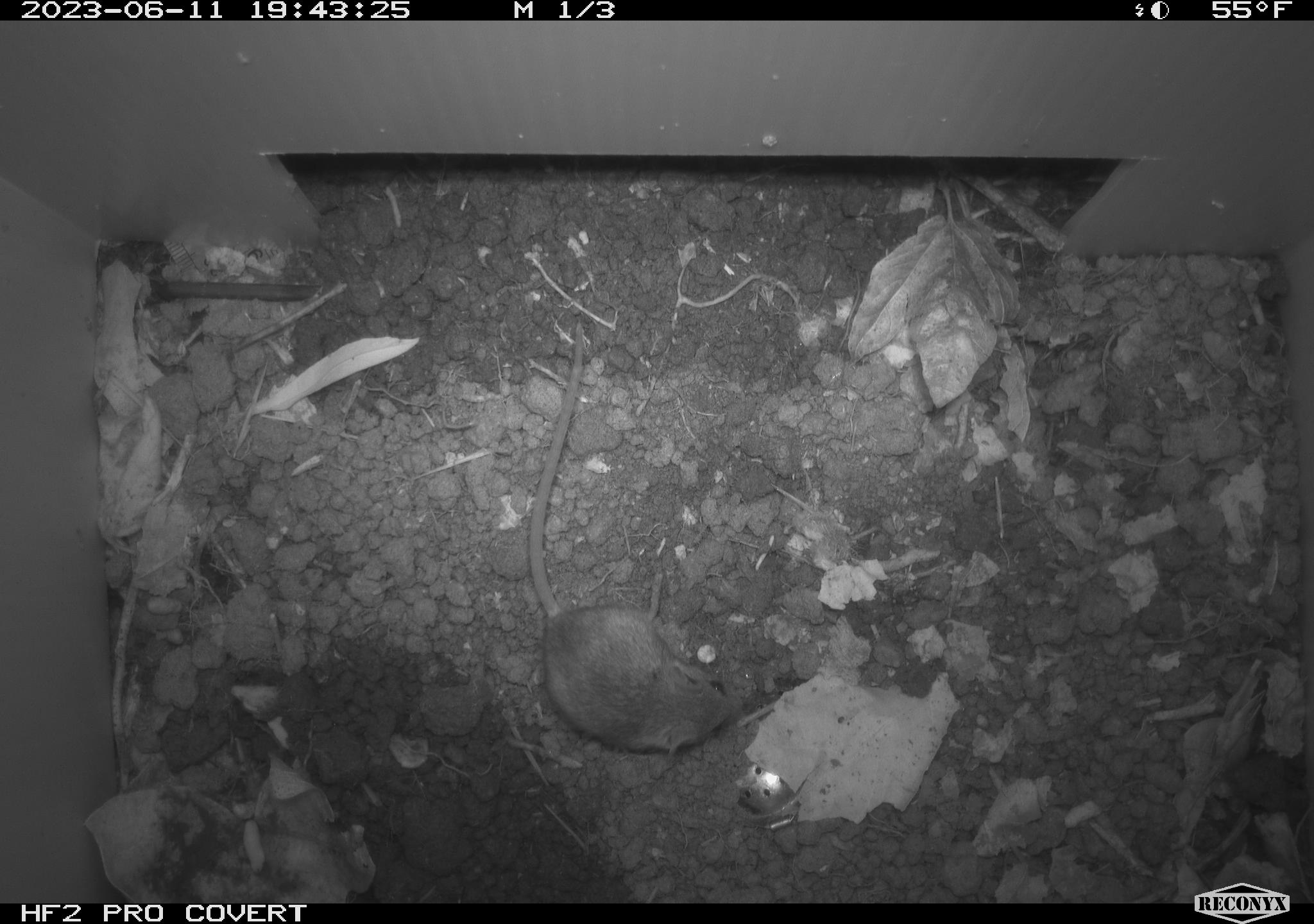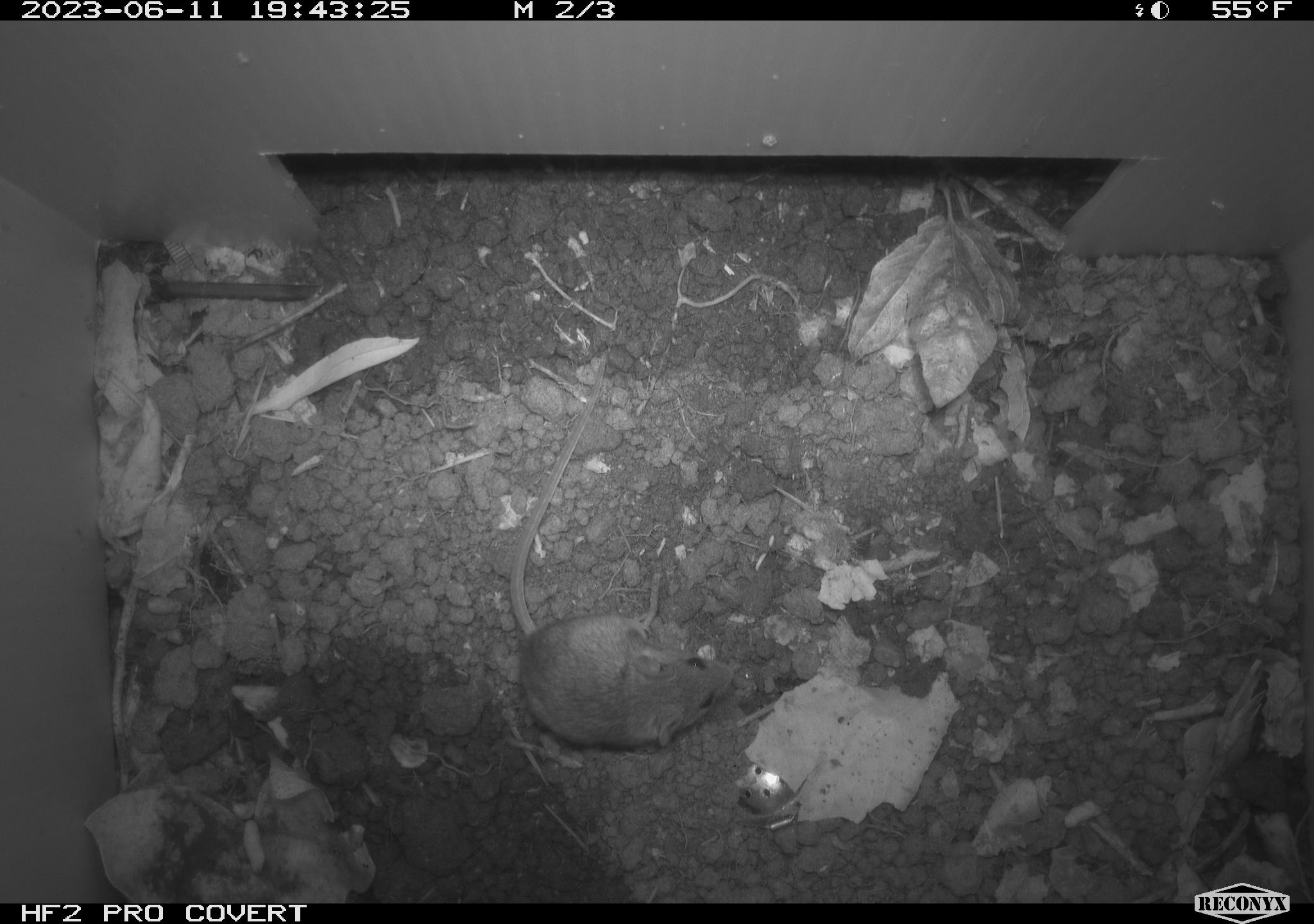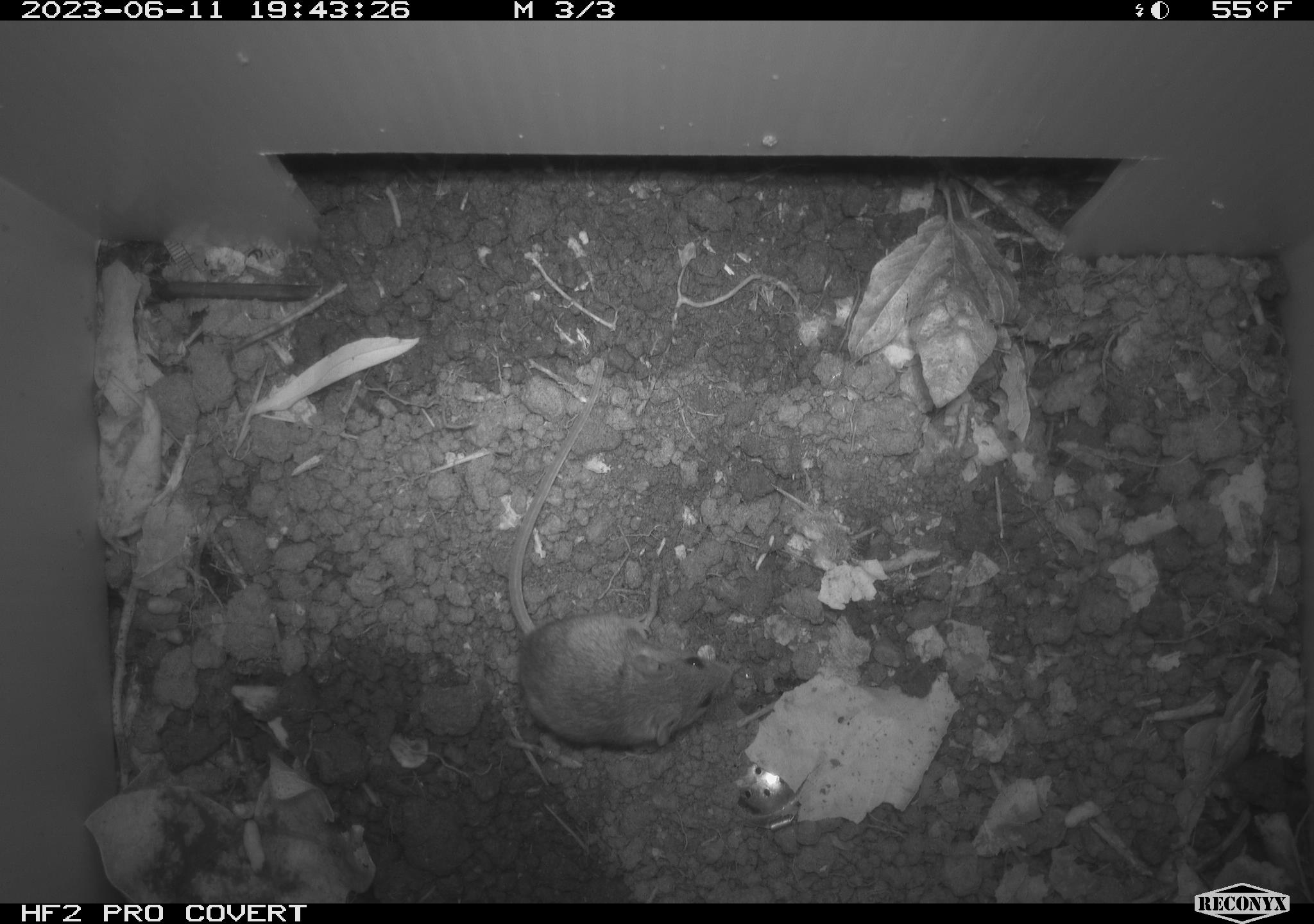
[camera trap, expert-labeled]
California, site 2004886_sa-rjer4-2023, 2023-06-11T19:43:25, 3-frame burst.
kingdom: Animalia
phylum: Chordata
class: Mammalia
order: Rodentia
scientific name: Rodentia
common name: mouse species